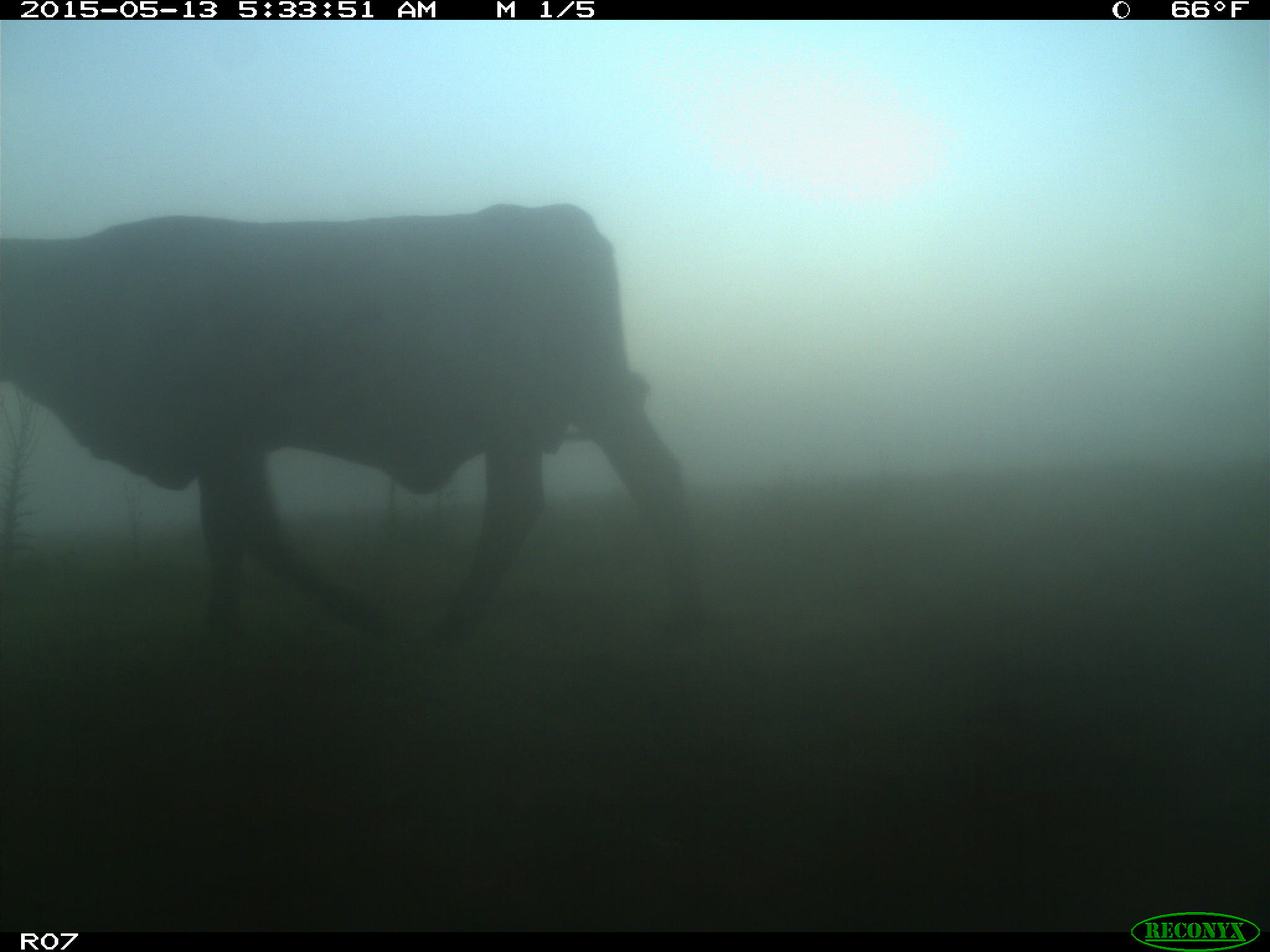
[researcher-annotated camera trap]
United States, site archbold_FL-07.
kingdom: Animalia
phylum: Chordata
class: Mammalia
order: Artiodactyla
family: Bovidae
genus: Bos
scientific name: Bos taurus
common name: domestic cow